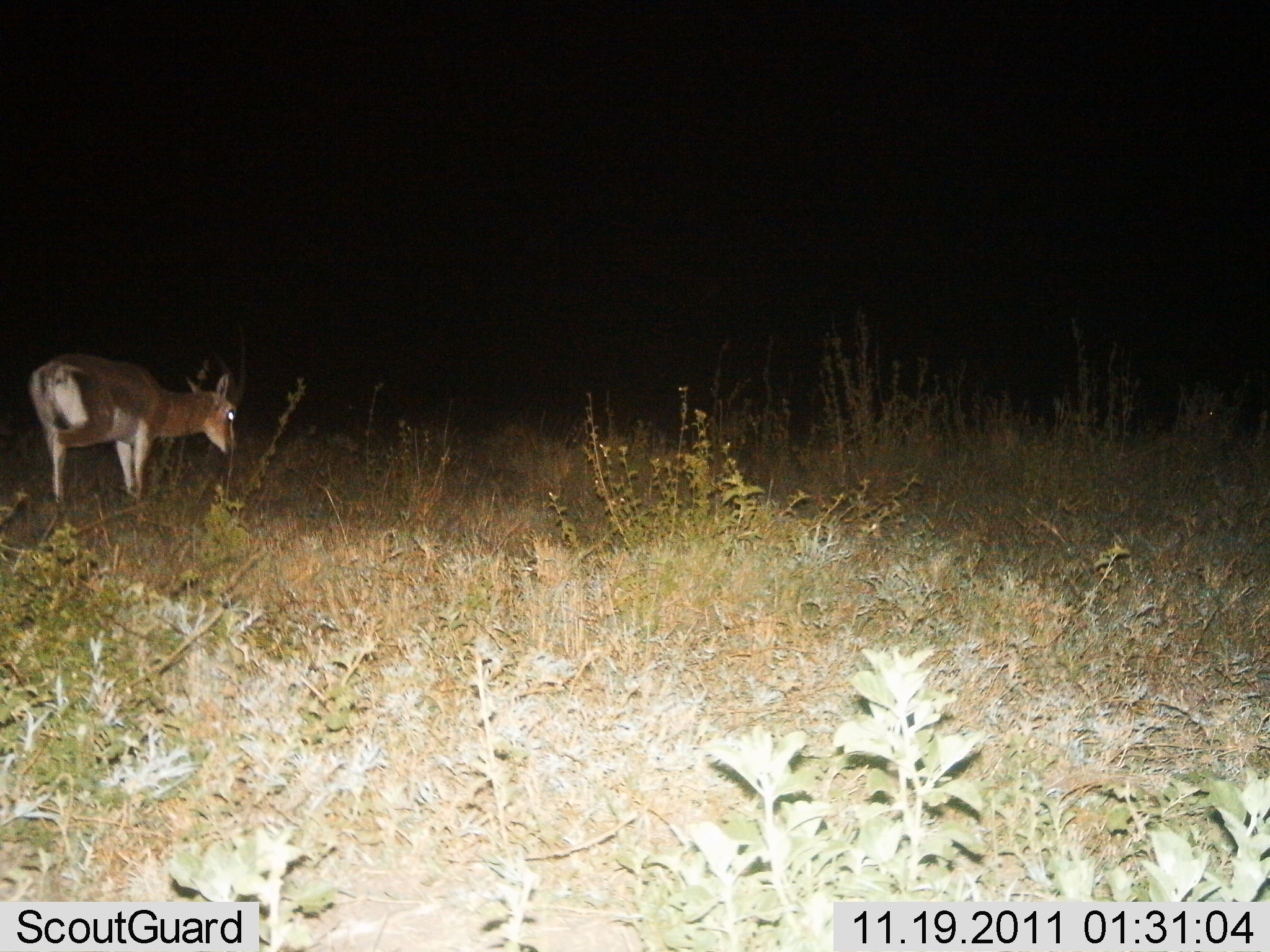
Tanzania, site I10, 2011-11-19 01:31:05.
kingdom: Animalia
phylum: Chordata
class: Mammalia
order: Artiodactyla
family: Bovidae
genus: Nanger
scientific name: Nanger granti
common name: grant's gazelle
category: gazellegrants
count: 1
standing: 55%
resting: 0%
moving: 9%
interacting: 0%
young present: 0%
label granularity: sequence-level